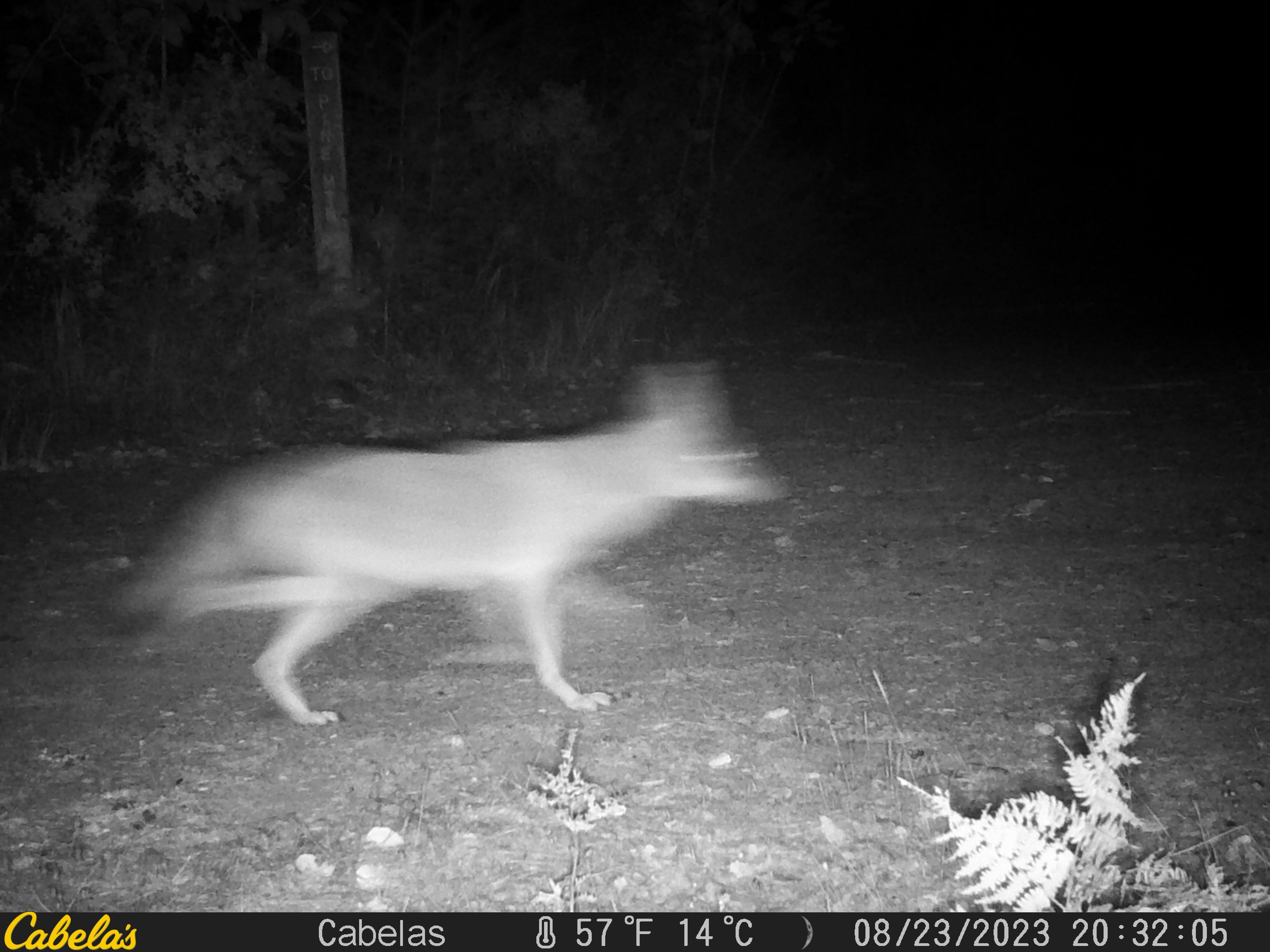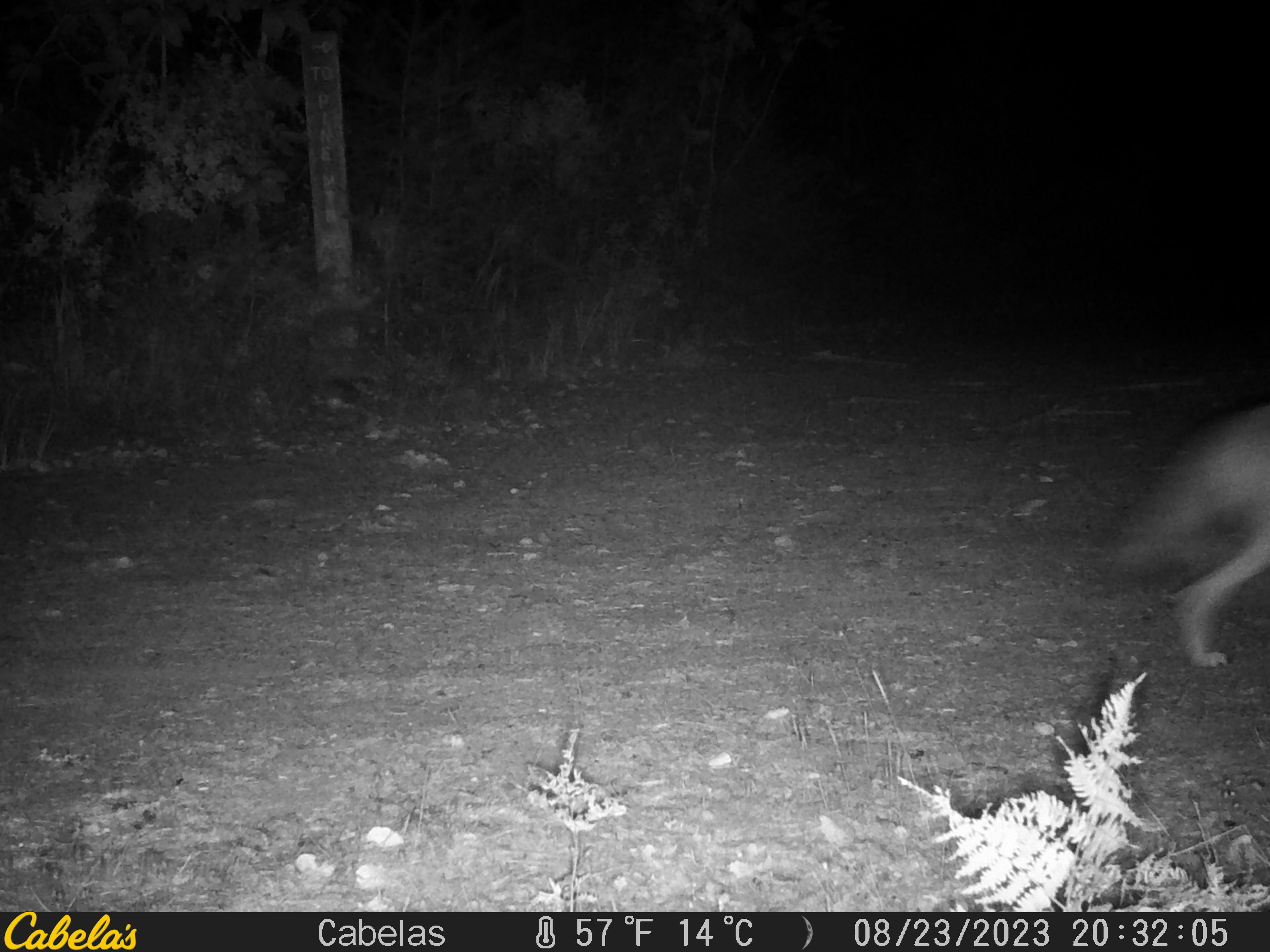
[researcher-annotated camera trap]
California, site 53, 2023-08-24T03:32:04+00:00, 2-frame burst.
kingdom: Animalia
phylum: Chordata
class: Mammalia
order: Carnivora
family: Canidae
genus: Canis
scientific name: Canis latrans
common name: coyote